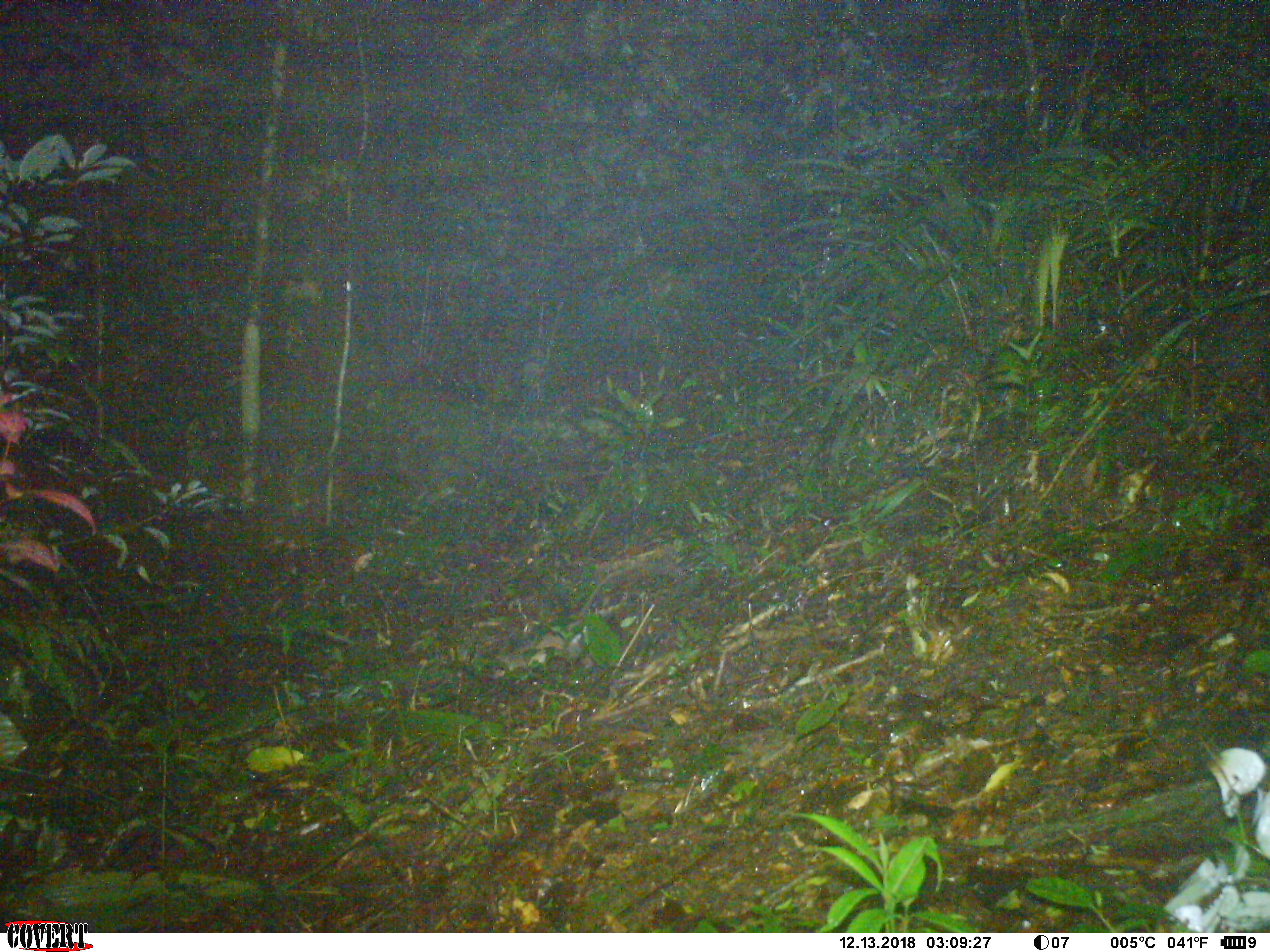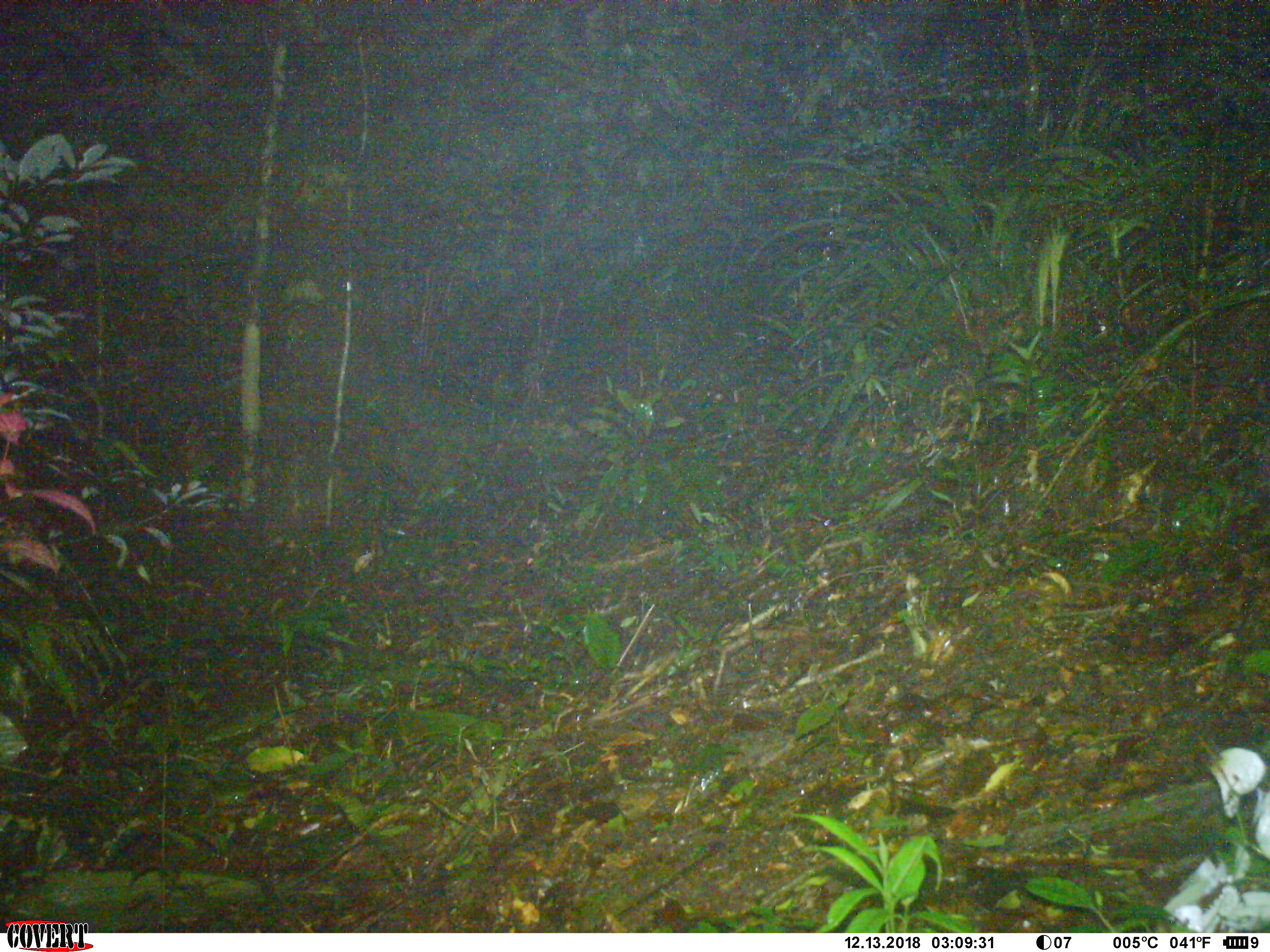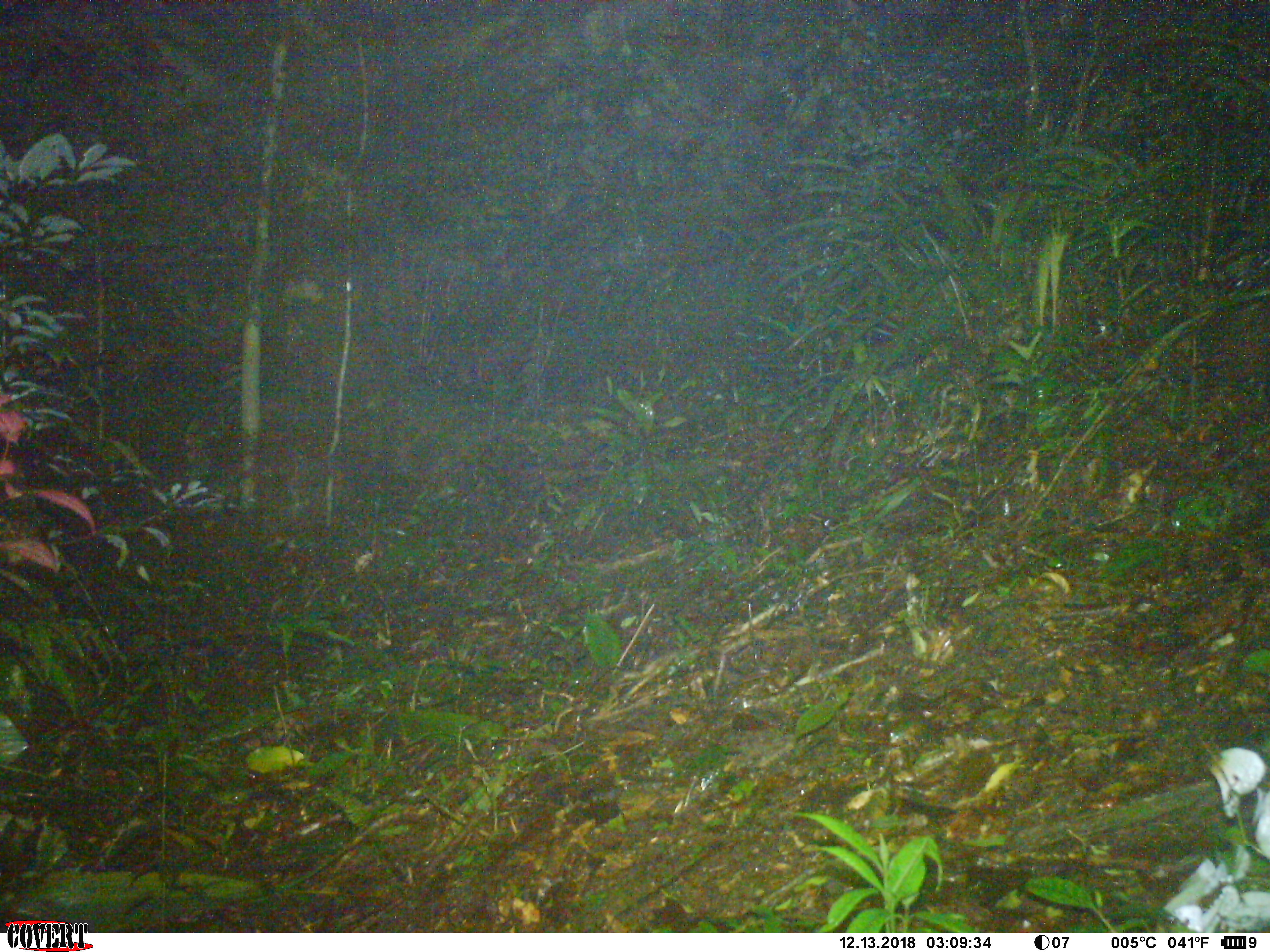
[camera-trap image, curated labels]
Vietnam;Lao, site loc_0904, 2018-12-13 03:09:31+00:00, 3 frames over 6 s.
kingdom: Animalia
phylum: Chordata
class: Mammalia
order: Rodentia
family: Muridae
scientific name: Muridae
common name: old-world mice and rats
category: unidentified murid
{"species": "unidentified murid (old-world mice and rats) (Muridae)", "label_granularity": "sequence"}